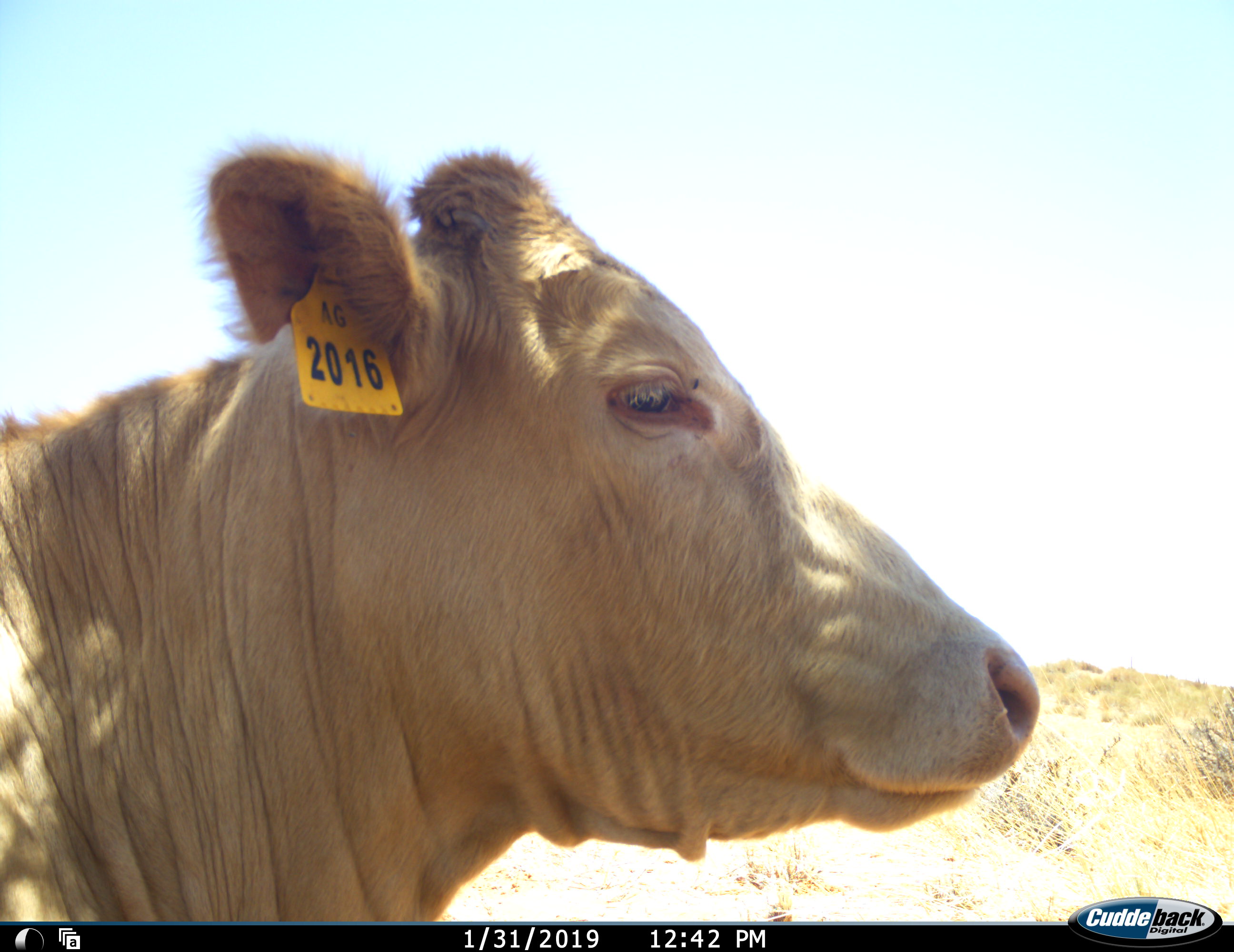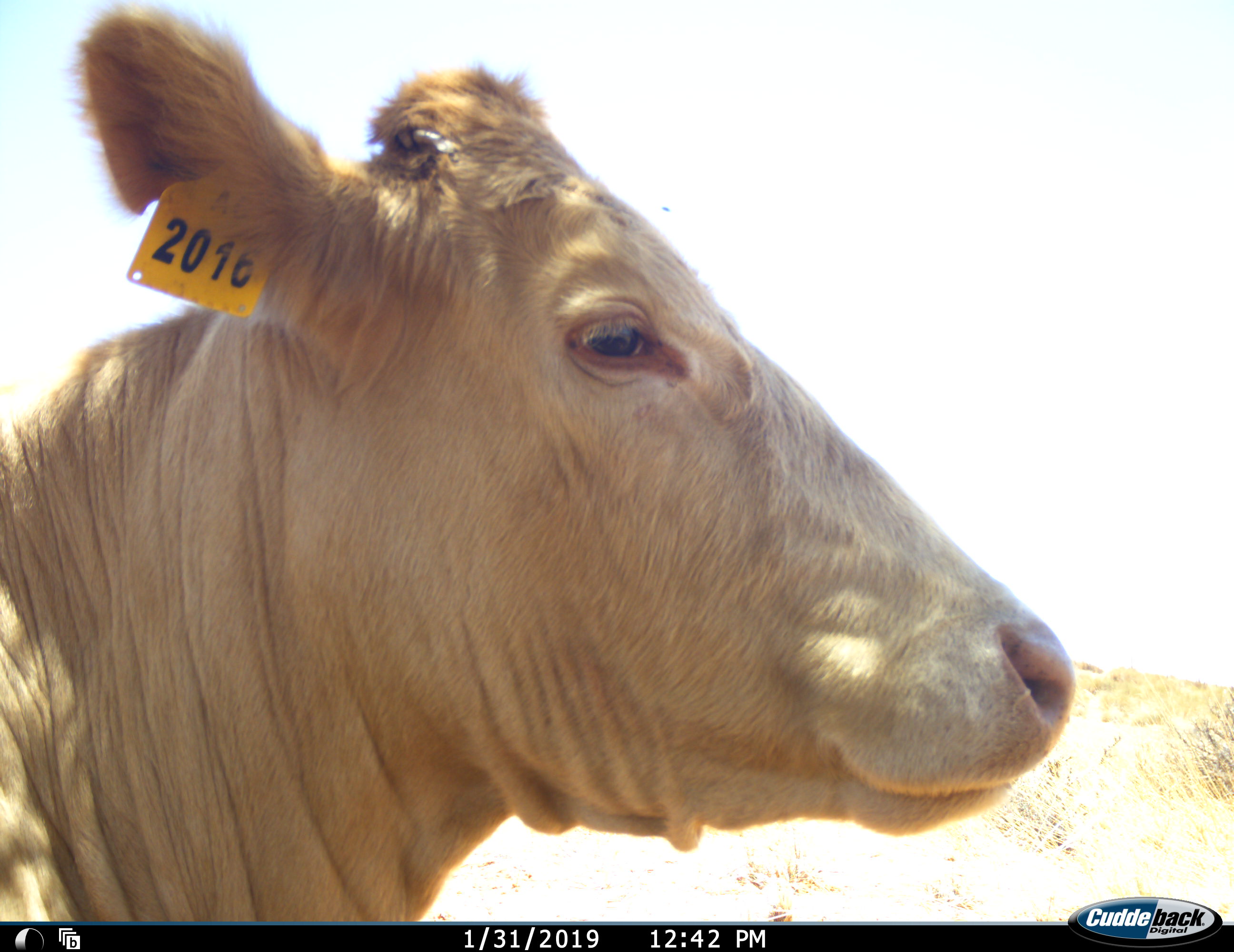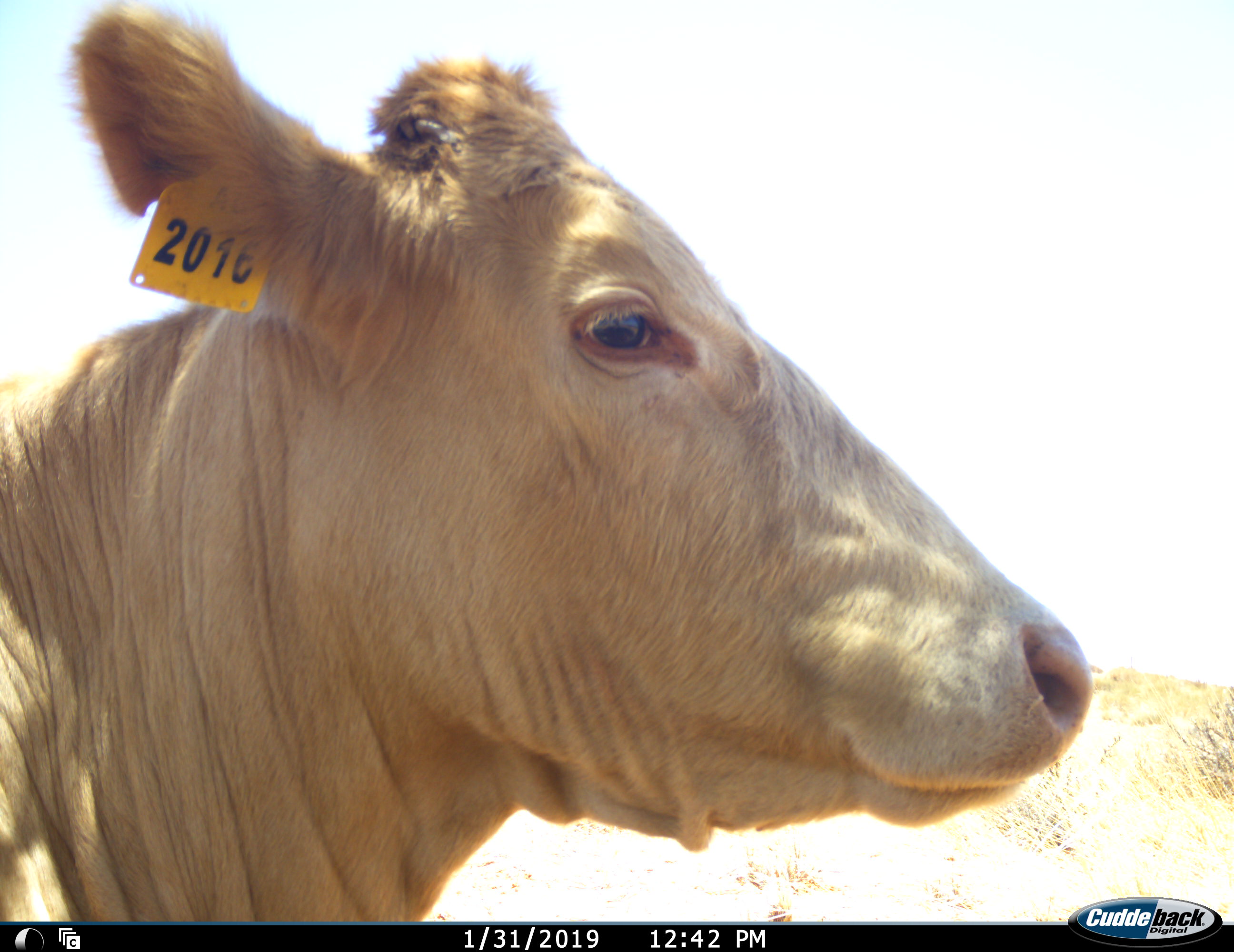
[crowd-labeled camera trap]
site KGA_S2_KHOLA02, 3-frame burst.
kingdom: Animalia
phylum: Chordata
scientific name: Vertebrata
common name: domestic animal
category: domesticanimal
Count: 1.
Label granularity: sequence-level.